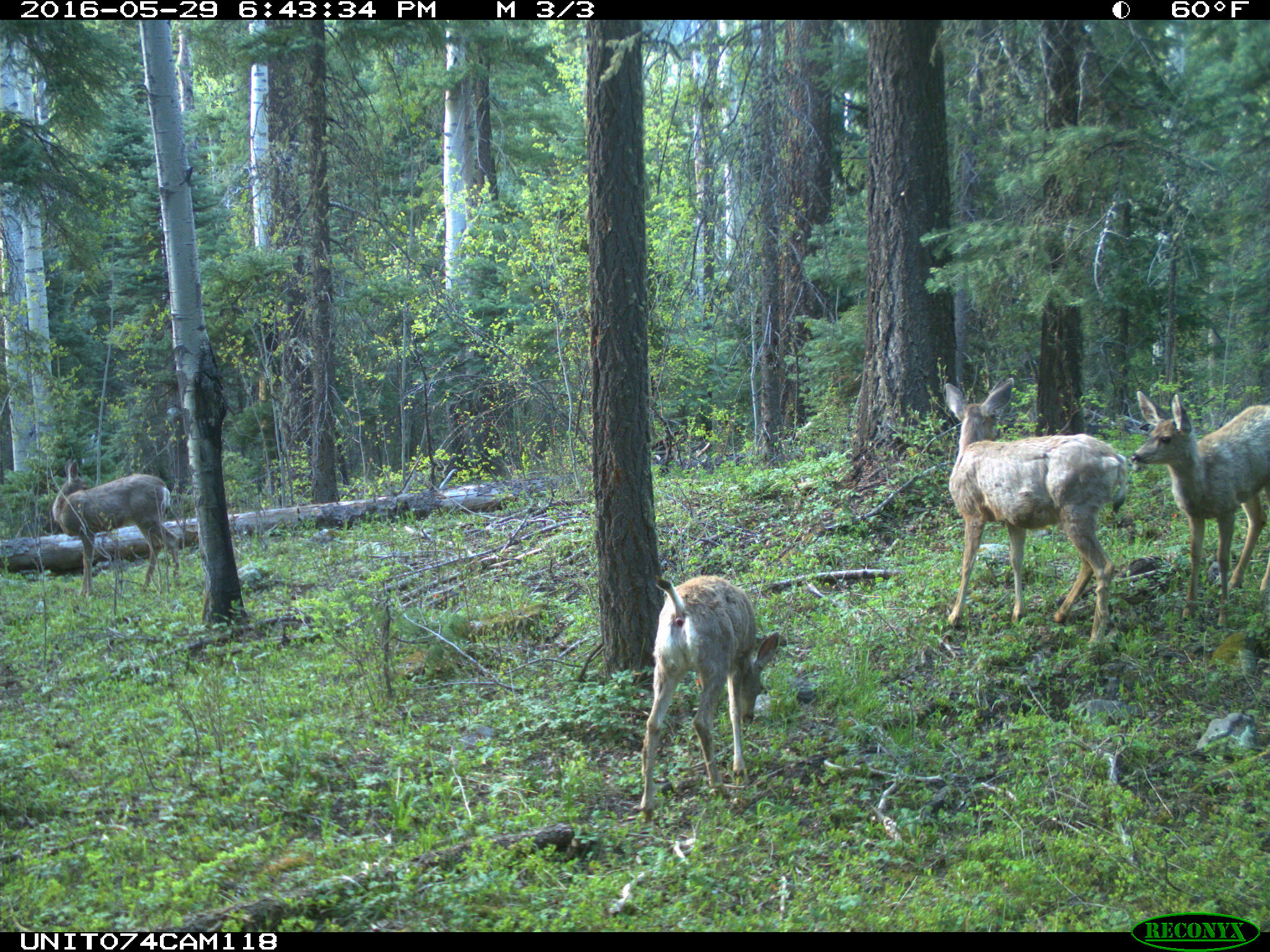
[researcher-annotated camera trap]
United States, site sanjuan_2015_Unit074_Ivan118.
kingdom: Animalia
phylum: Chordata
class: Mammalia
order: Artiodactyla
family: Cervidae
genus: Odocoileus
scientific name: Odocoileus hemionus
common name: mule deer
Odocoileus hemionus (mule deer).